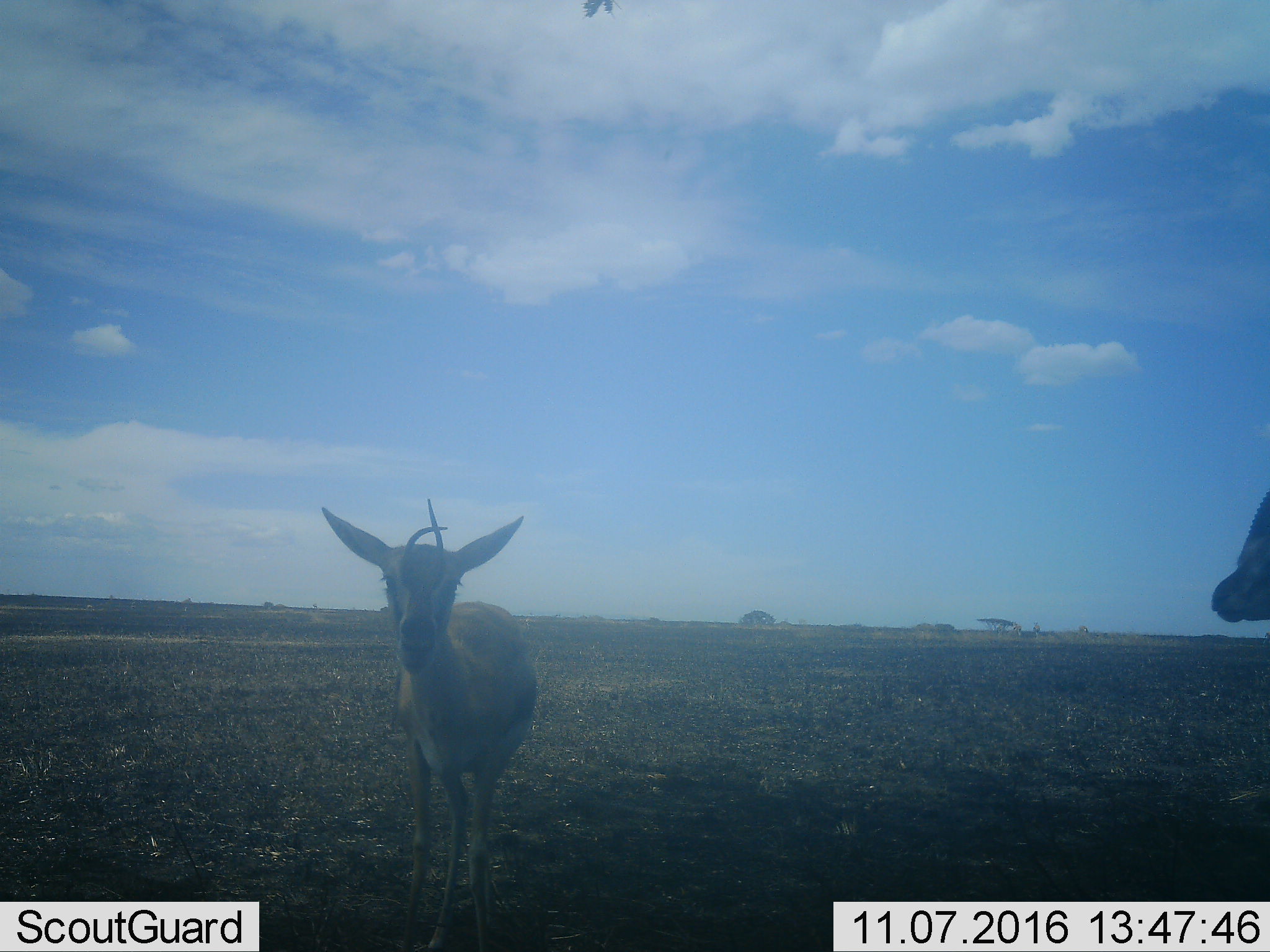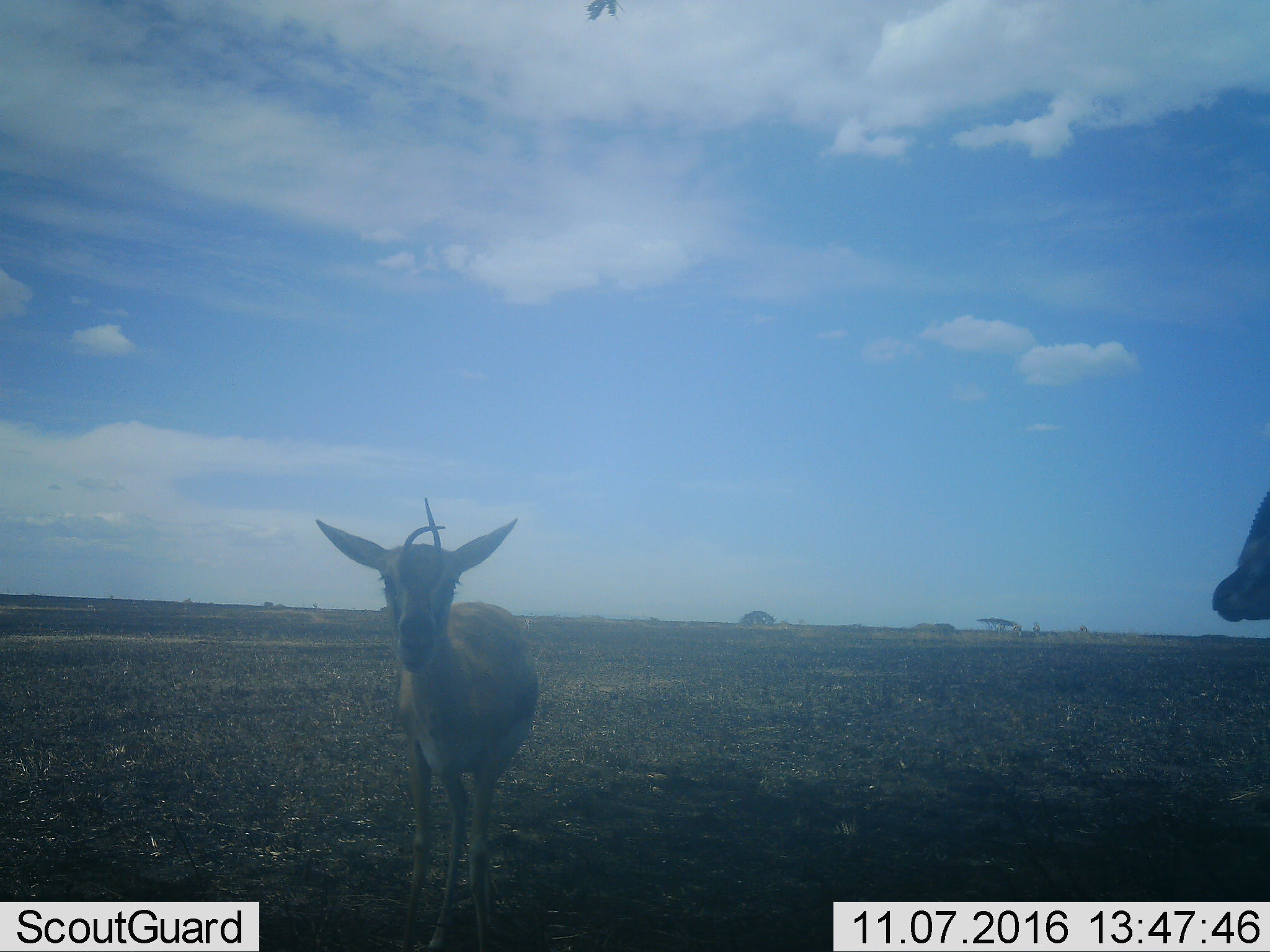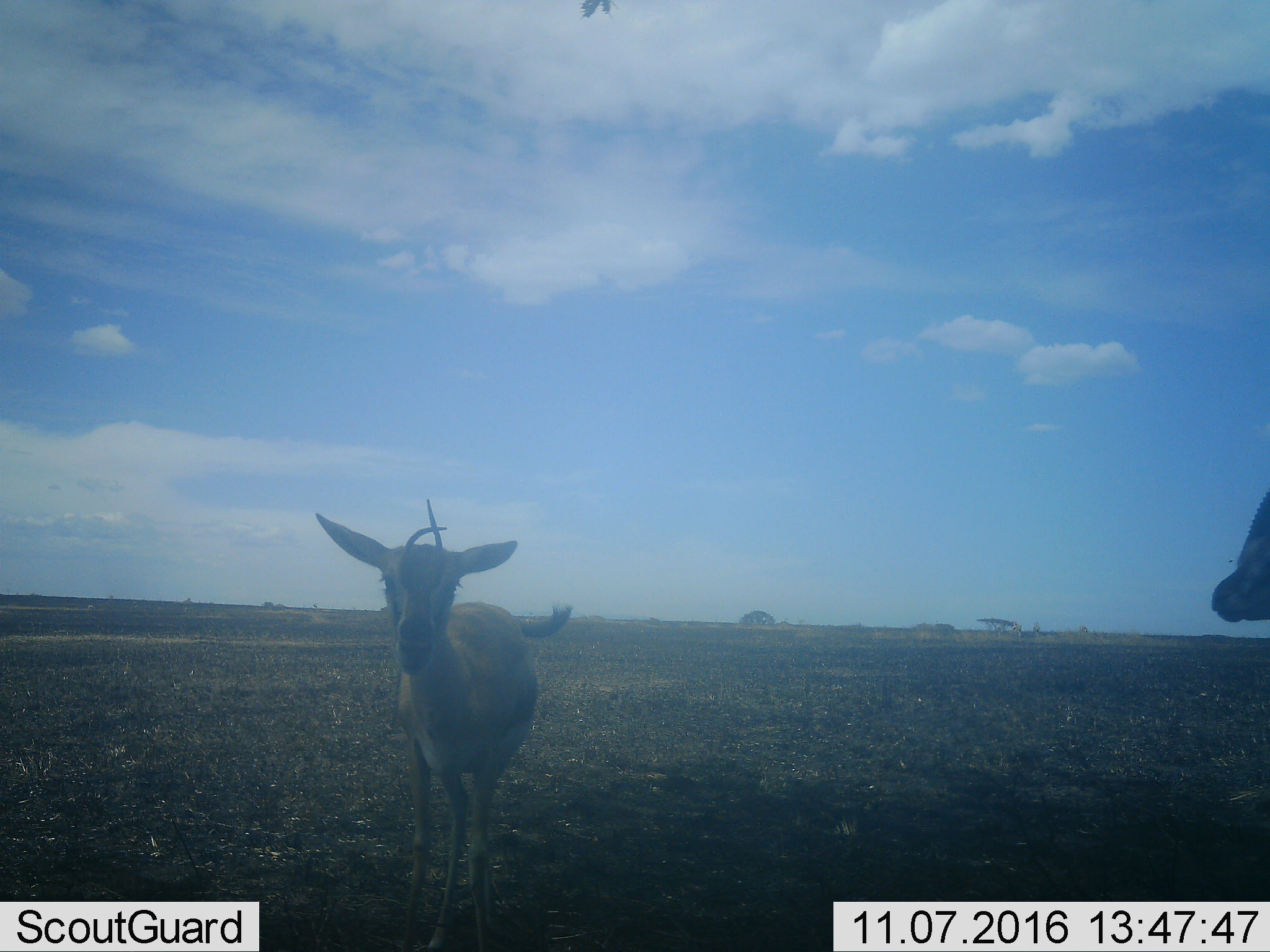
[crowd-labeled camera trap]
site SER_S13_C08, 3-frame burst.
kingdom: Animalia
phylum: Chordata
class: Mammalia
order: Artiodactyla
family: Bovidae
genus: Eudorcas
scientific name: Eudorcas thomsonii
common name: thomson's gazelle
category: gazellethomsons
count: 2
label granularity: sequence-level